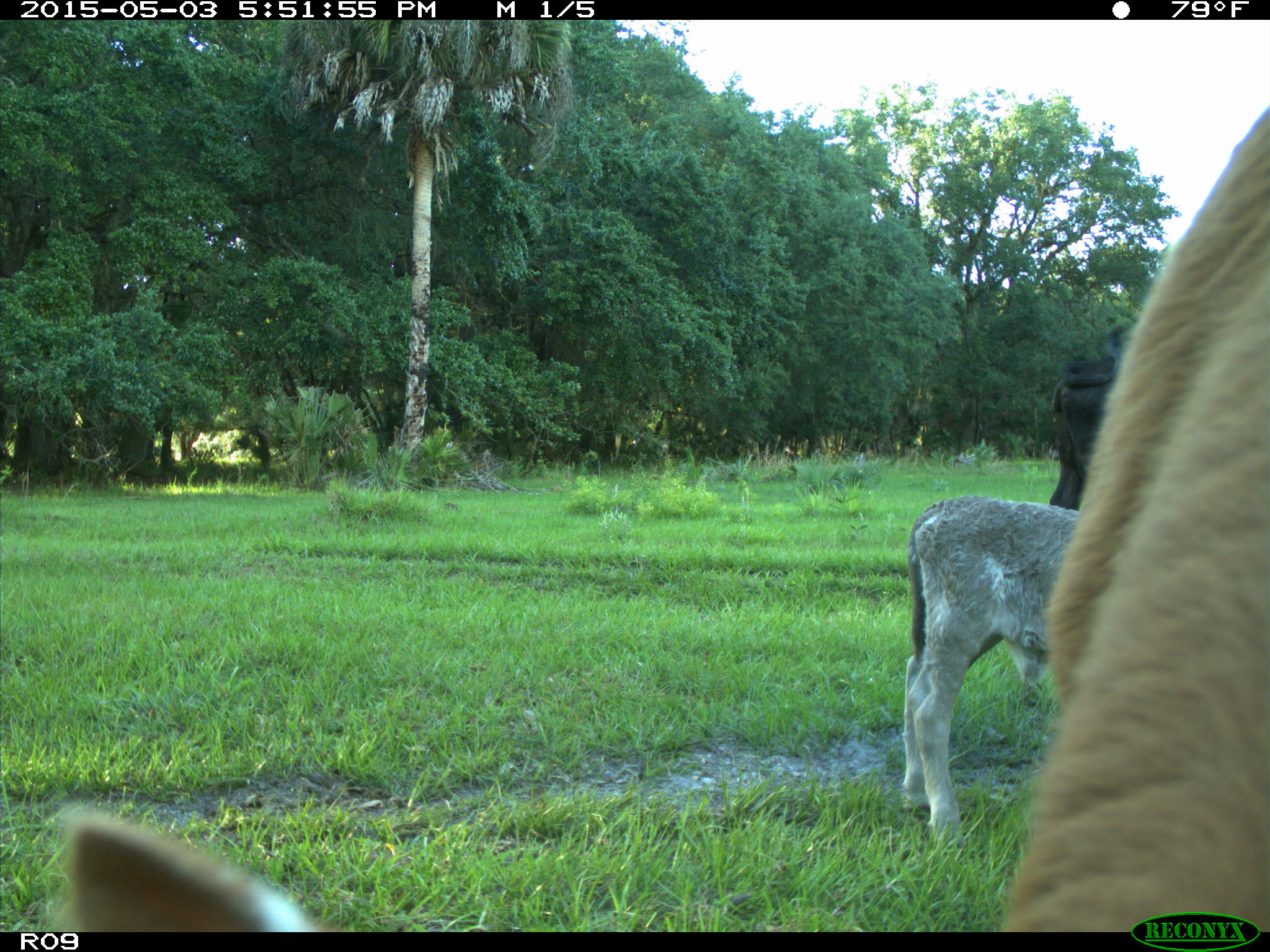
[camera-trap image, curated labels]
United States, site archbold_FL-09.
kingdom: Animalia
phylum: Chordata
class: Mammalia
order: Artiodactyla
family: Bovidae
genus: Bos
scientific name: Bos taurus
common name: domestic cow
Bos taurus (domestic cow).